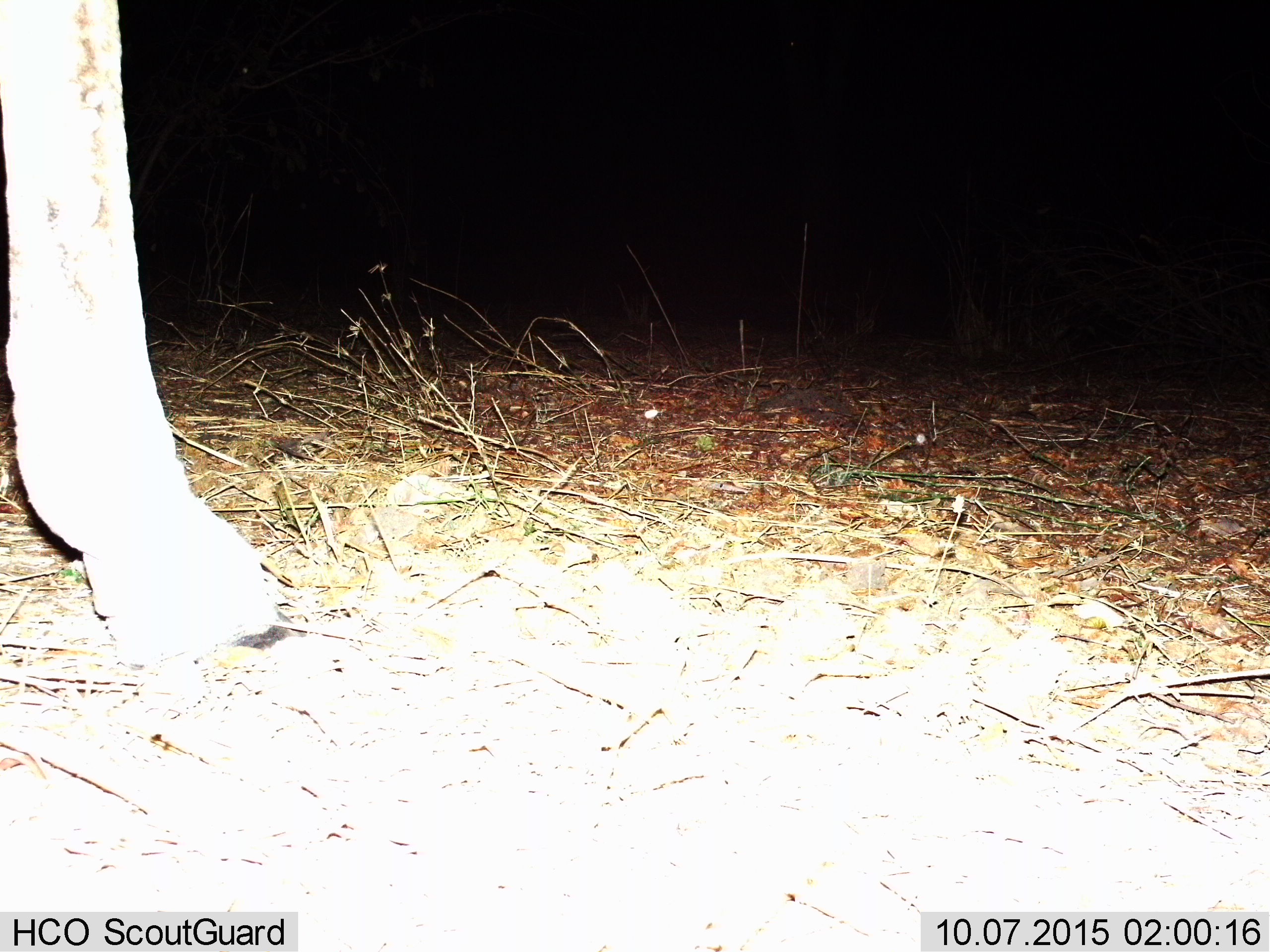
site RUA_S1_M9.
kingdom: Animalia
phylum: Chordata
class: Mammalia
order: Artiodactyla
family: Giraffidae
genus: Giraffa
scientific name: Giraffa camelopardalis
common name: giraffe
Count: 1.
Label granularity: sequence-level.